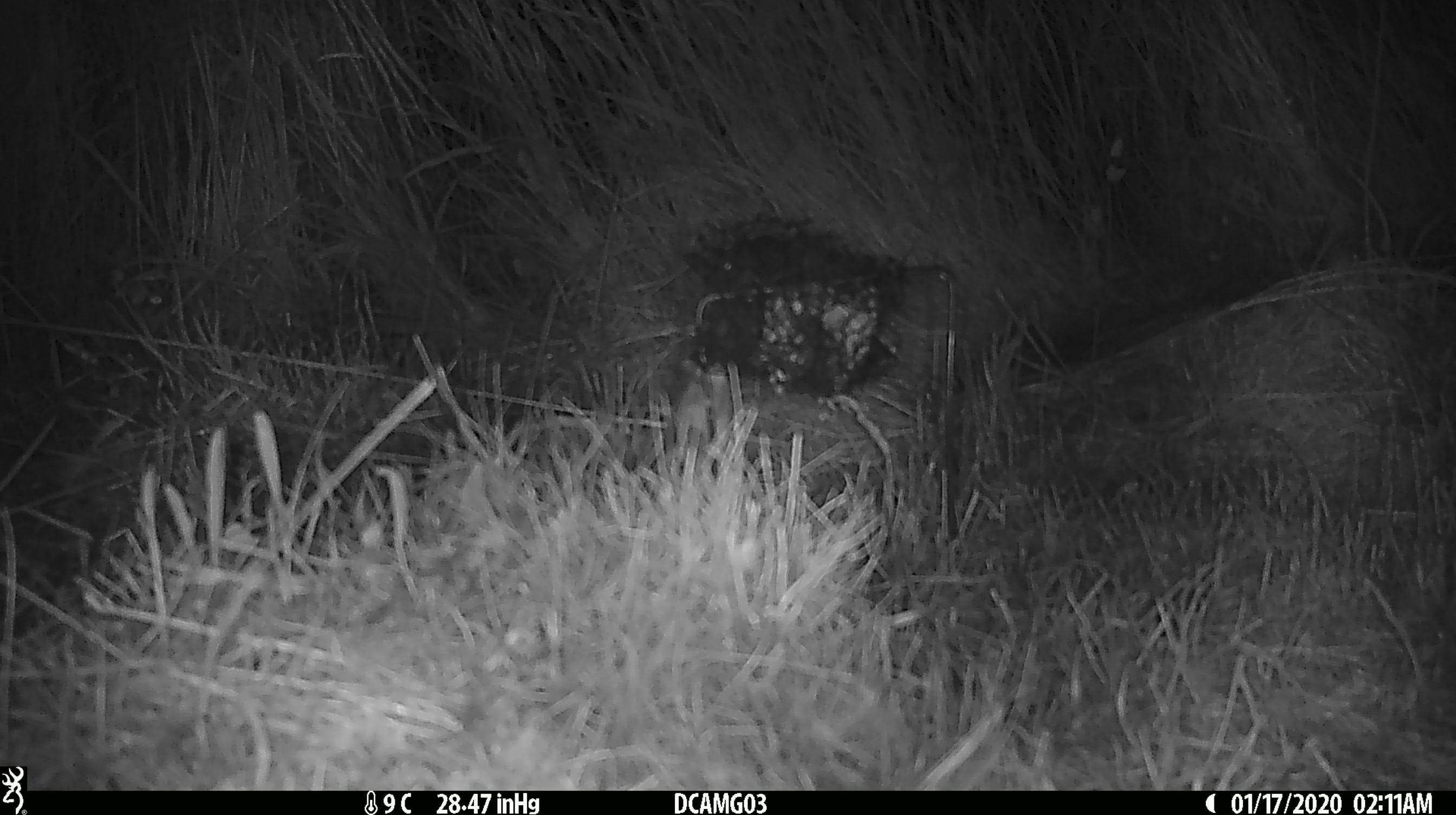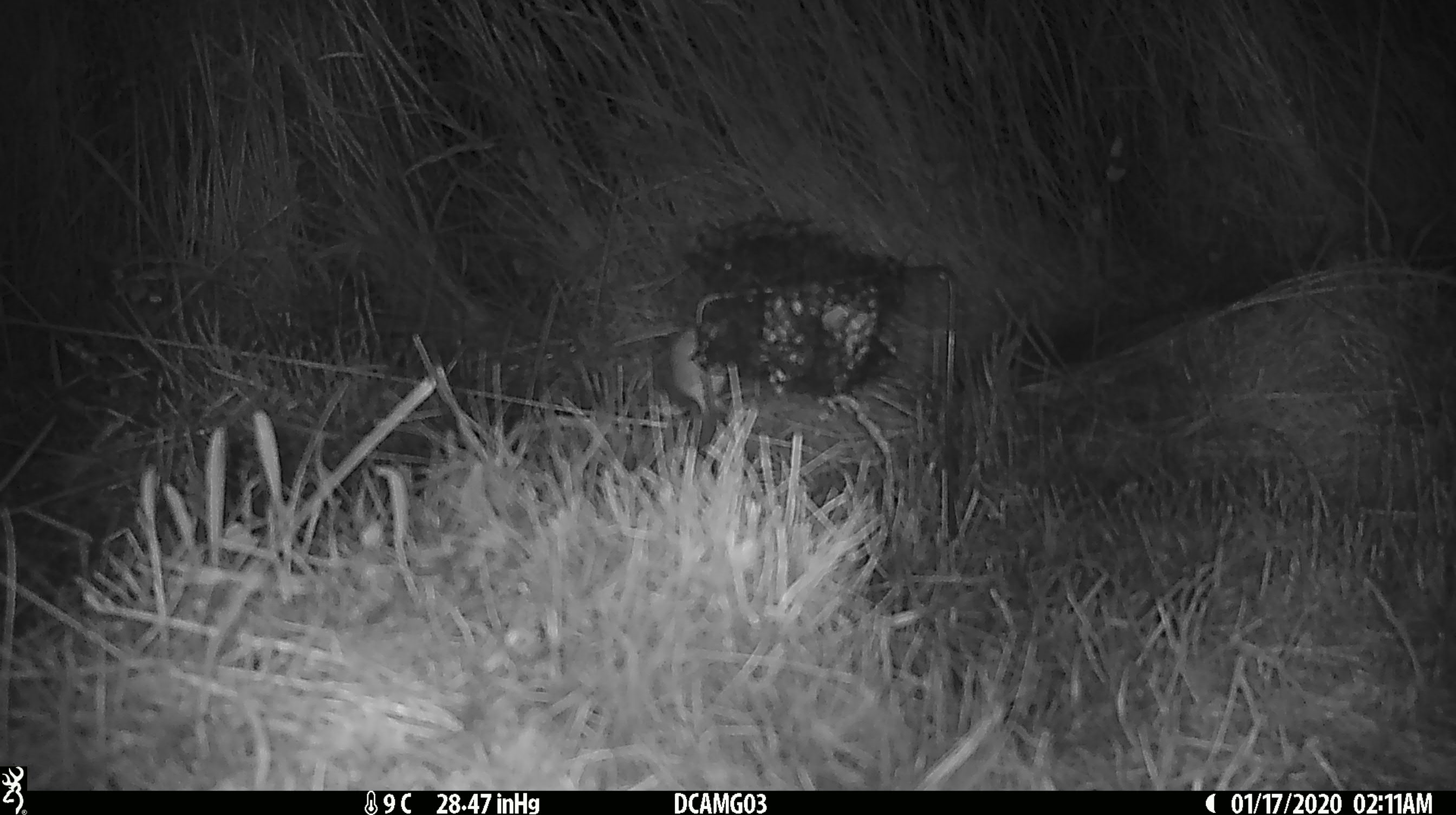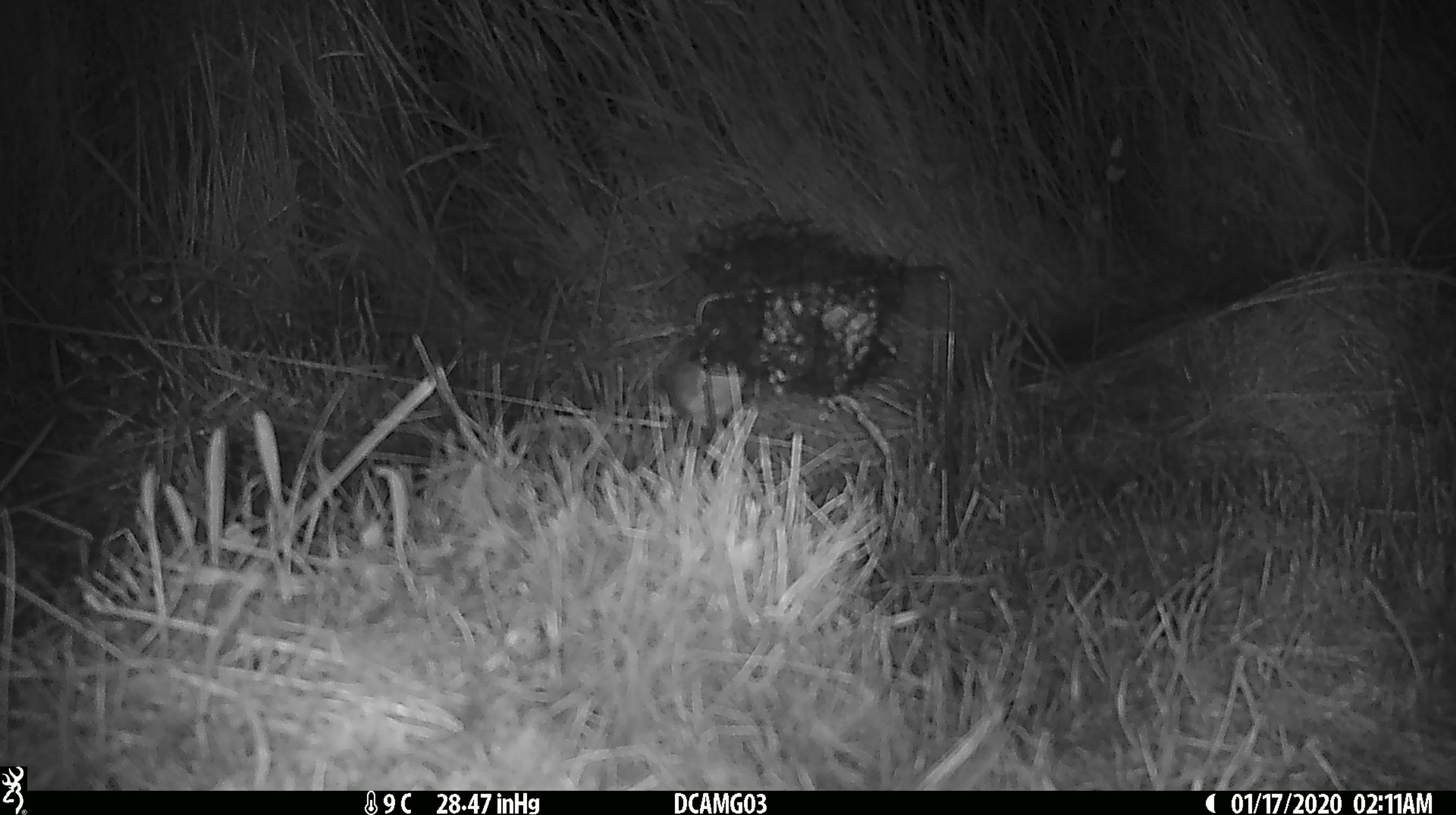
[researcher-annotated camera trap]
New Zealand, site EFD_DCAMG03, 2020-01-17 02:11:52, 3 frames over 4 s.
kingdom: Animalia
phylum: Chordata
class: Mammalia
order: Rodentia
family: Muridae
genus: Mus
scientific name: Mus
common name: mouse